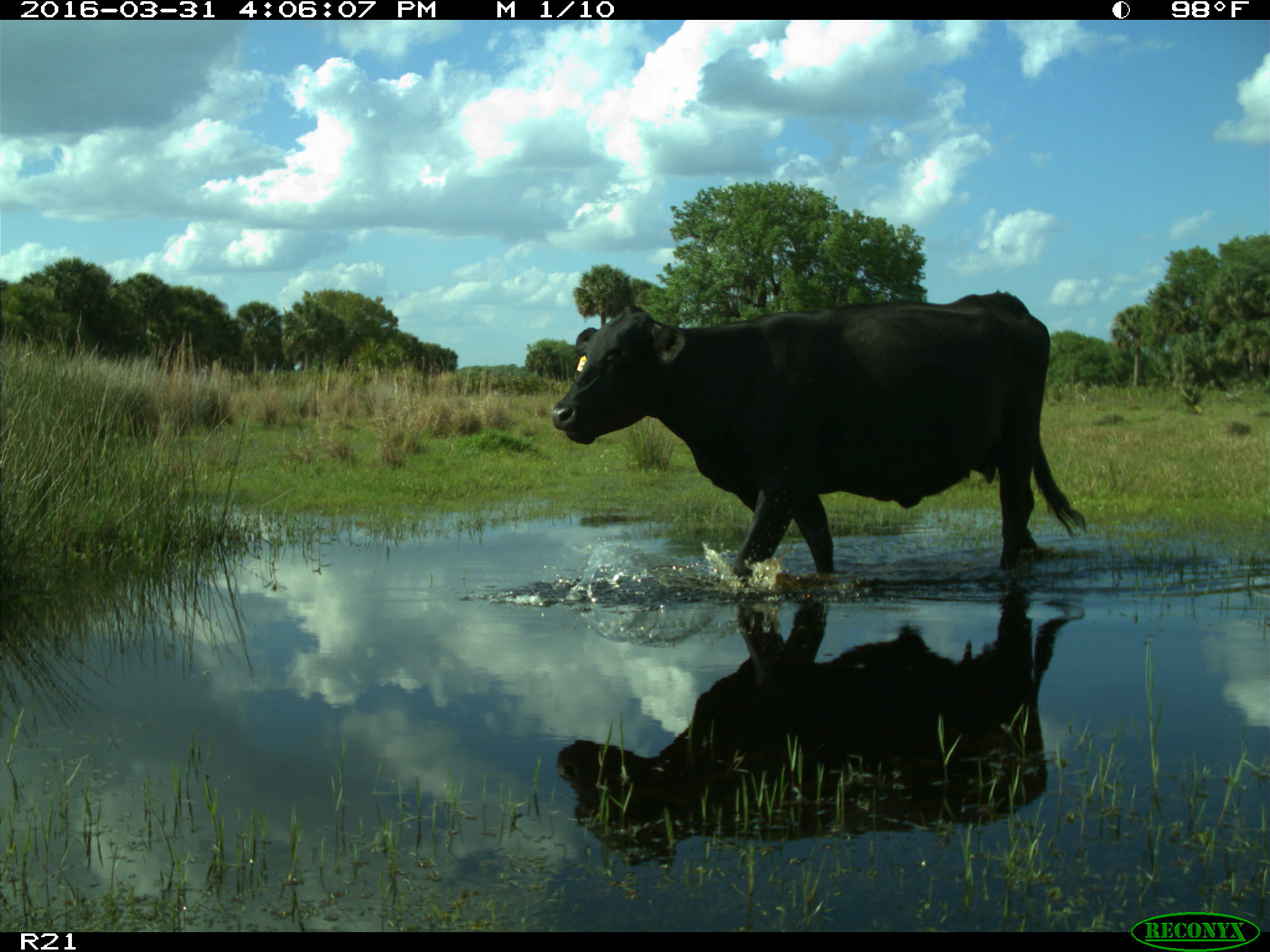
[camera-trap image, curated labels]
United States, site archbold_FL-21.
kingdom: Animalia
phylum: Chordata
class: Mammalia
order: Artiodactyla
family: Bovidae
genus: Bos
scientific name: Bos taurus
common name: domestic cow